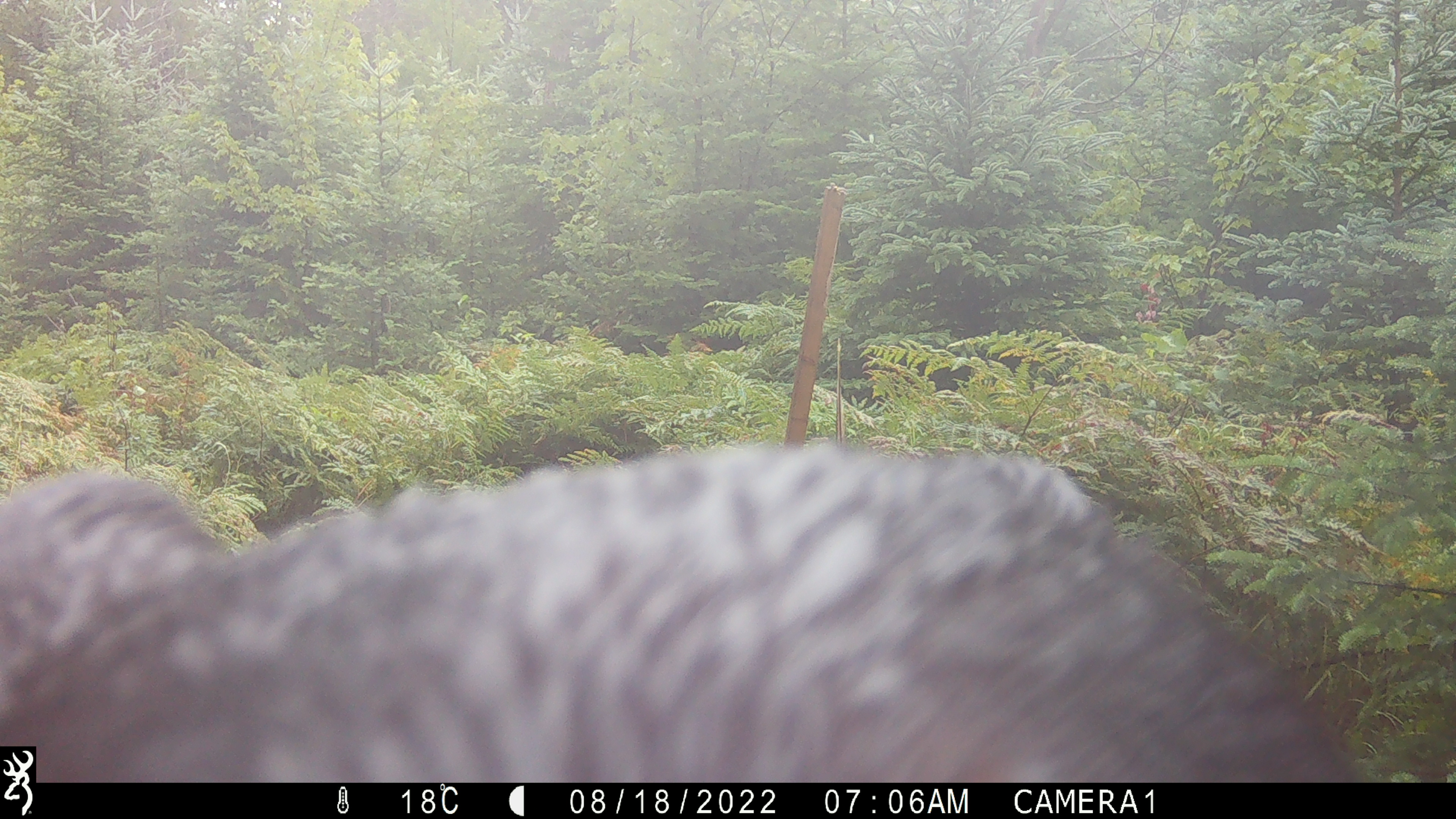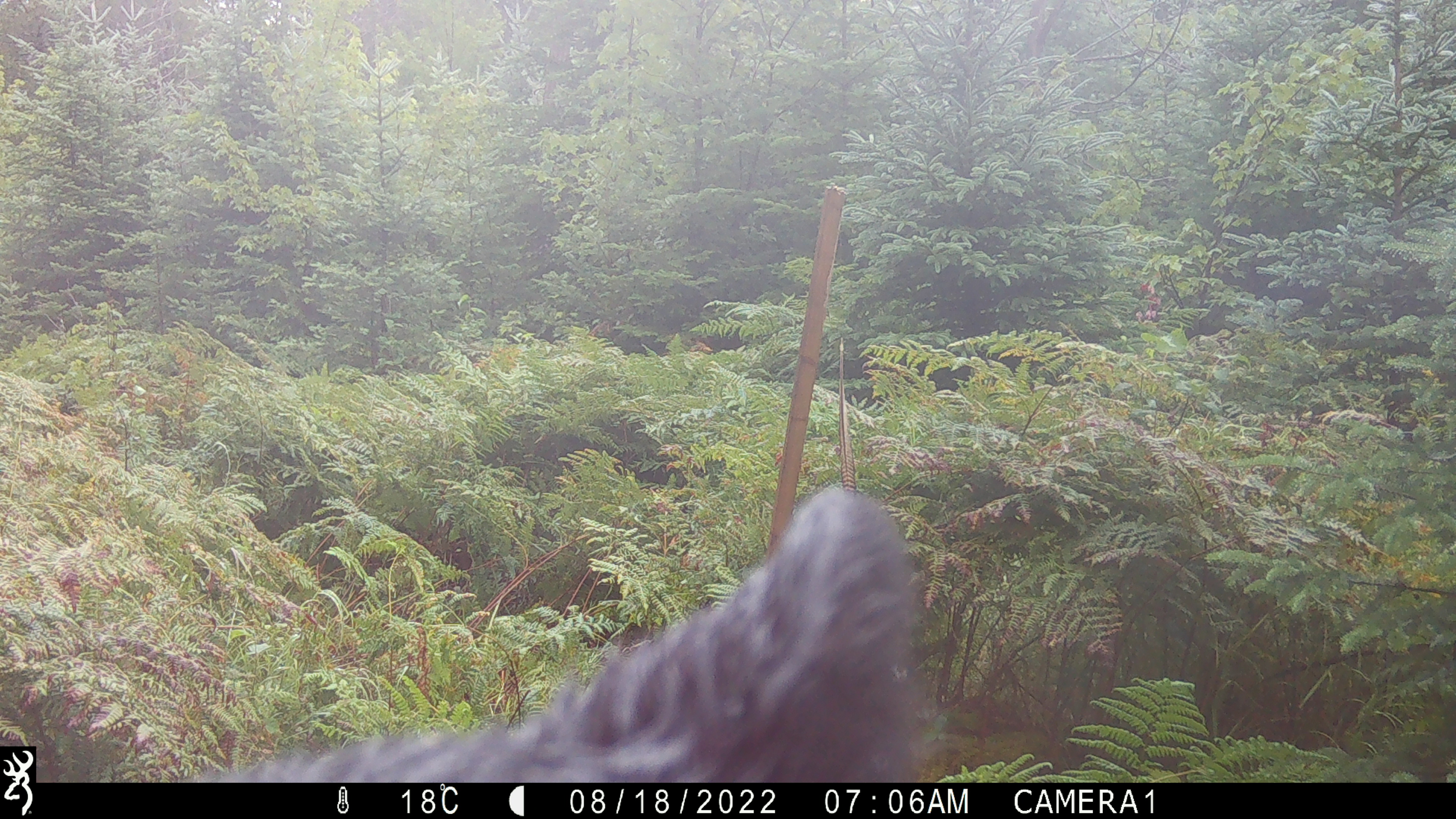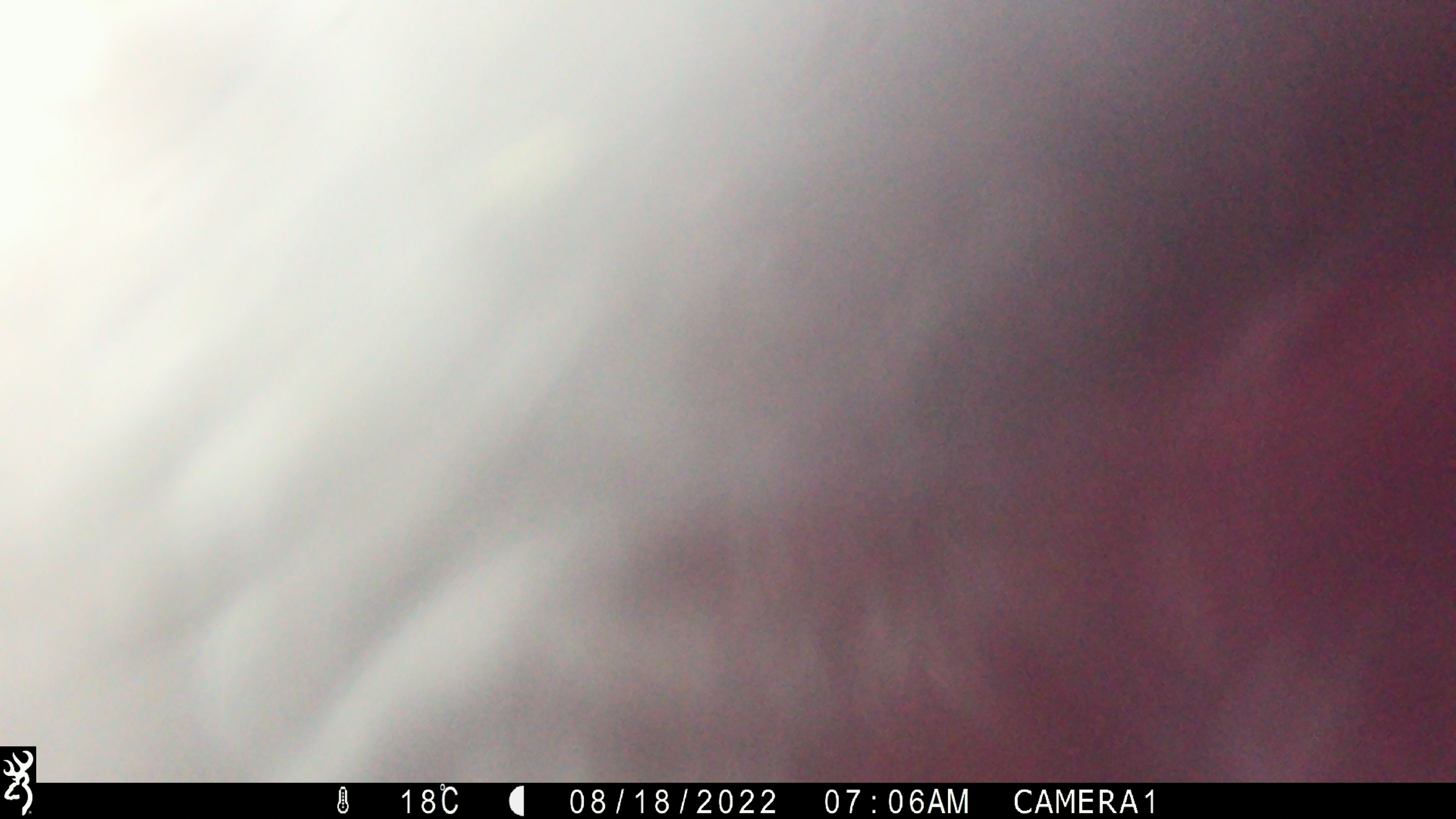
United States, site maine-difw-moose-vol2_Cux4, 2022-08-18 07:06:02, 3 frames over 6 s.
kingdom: Animalia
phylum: Chordata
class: Mammalia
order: Carnivora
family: Ursidae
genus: Ursus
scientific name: Ursus americanus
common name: black bear